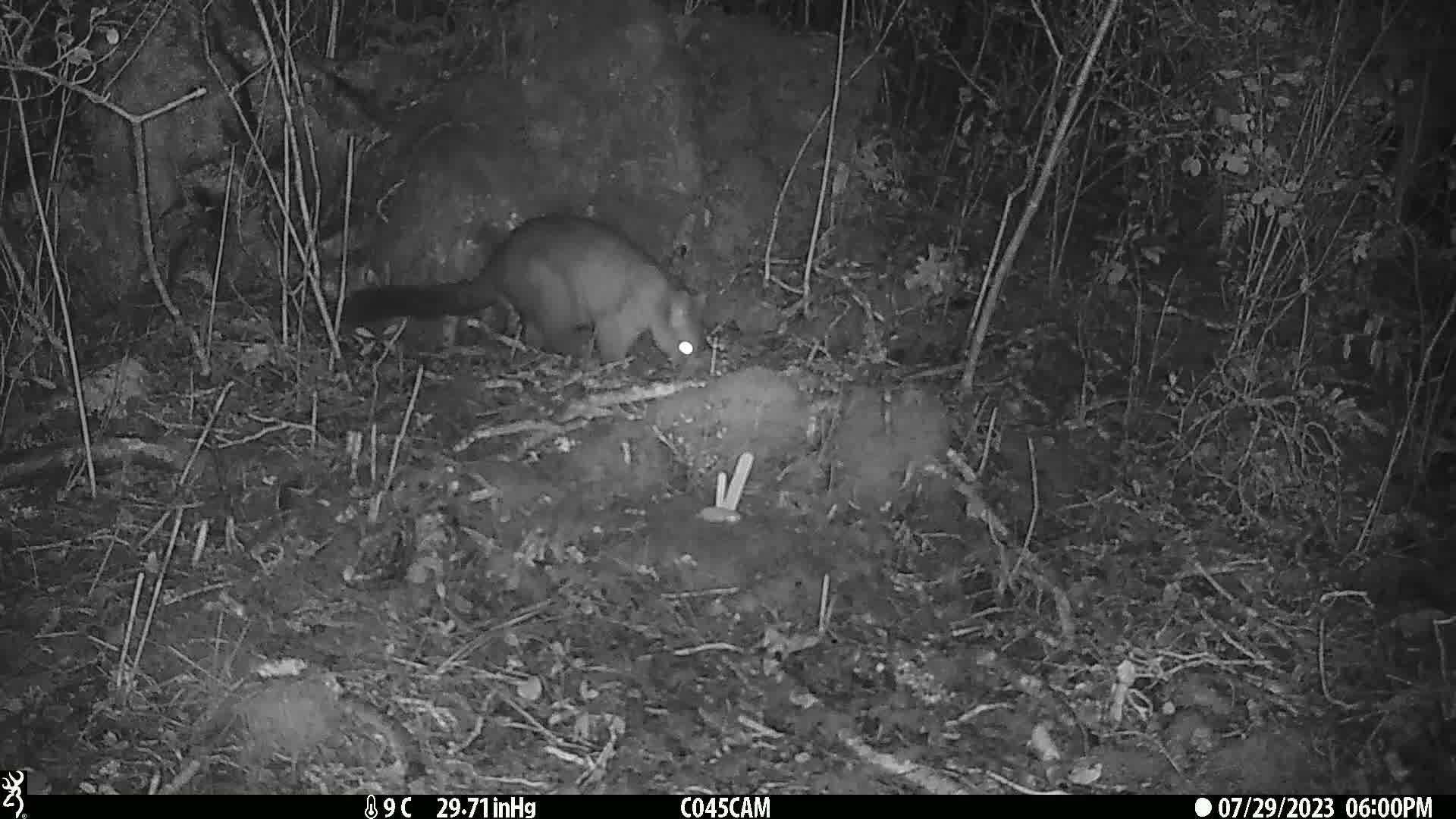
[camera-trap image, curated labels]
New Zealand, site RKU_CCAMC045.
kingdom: Animalia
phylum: Chordata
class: Mammalia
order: Diprotodontia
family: Phalangeridae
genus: Trichosurus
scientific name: Trichosurus vulpecula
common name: common brushtail possum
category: possum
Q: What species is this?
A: Possum (common brushtail possum) (Trichosurus vulpecula).